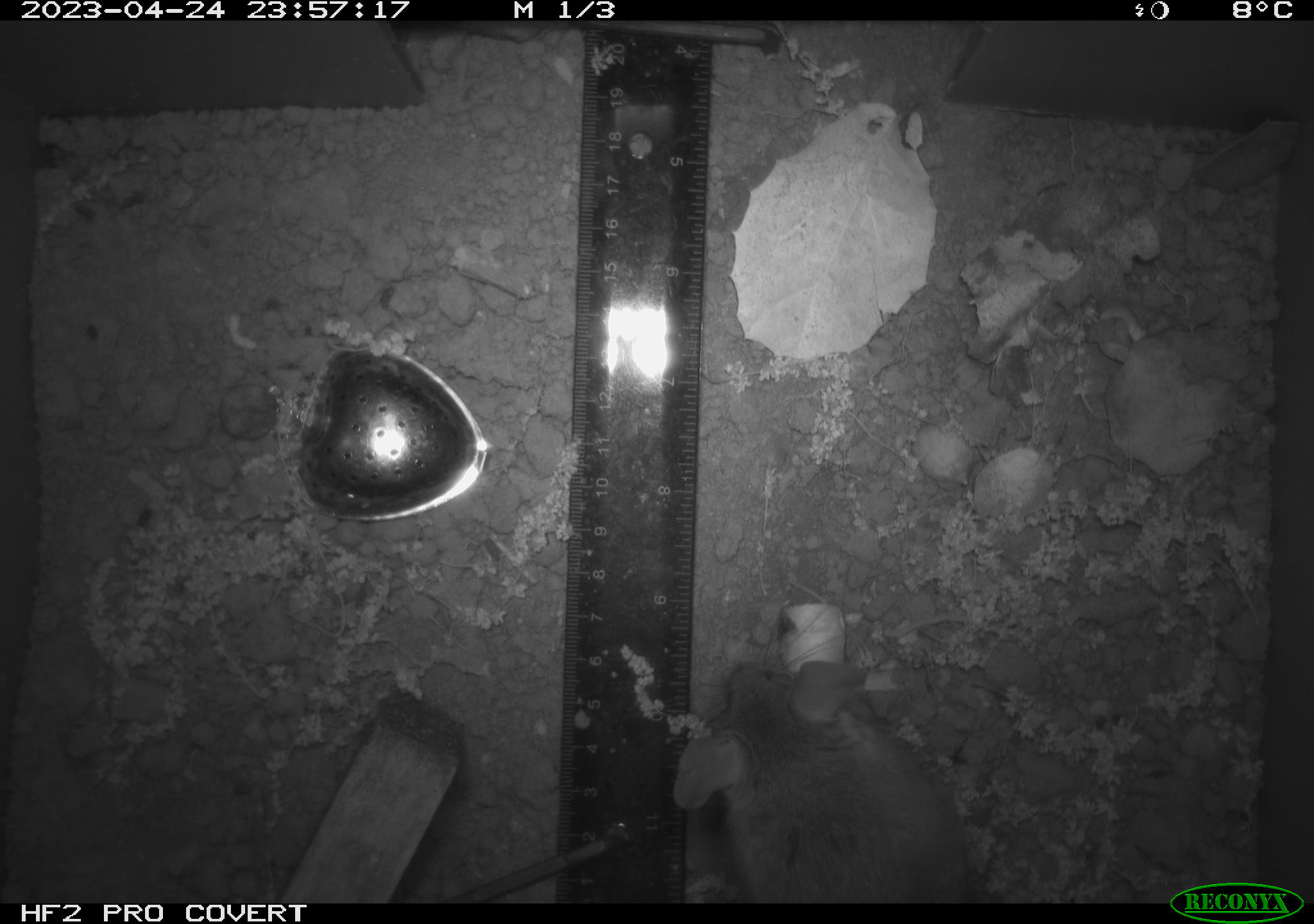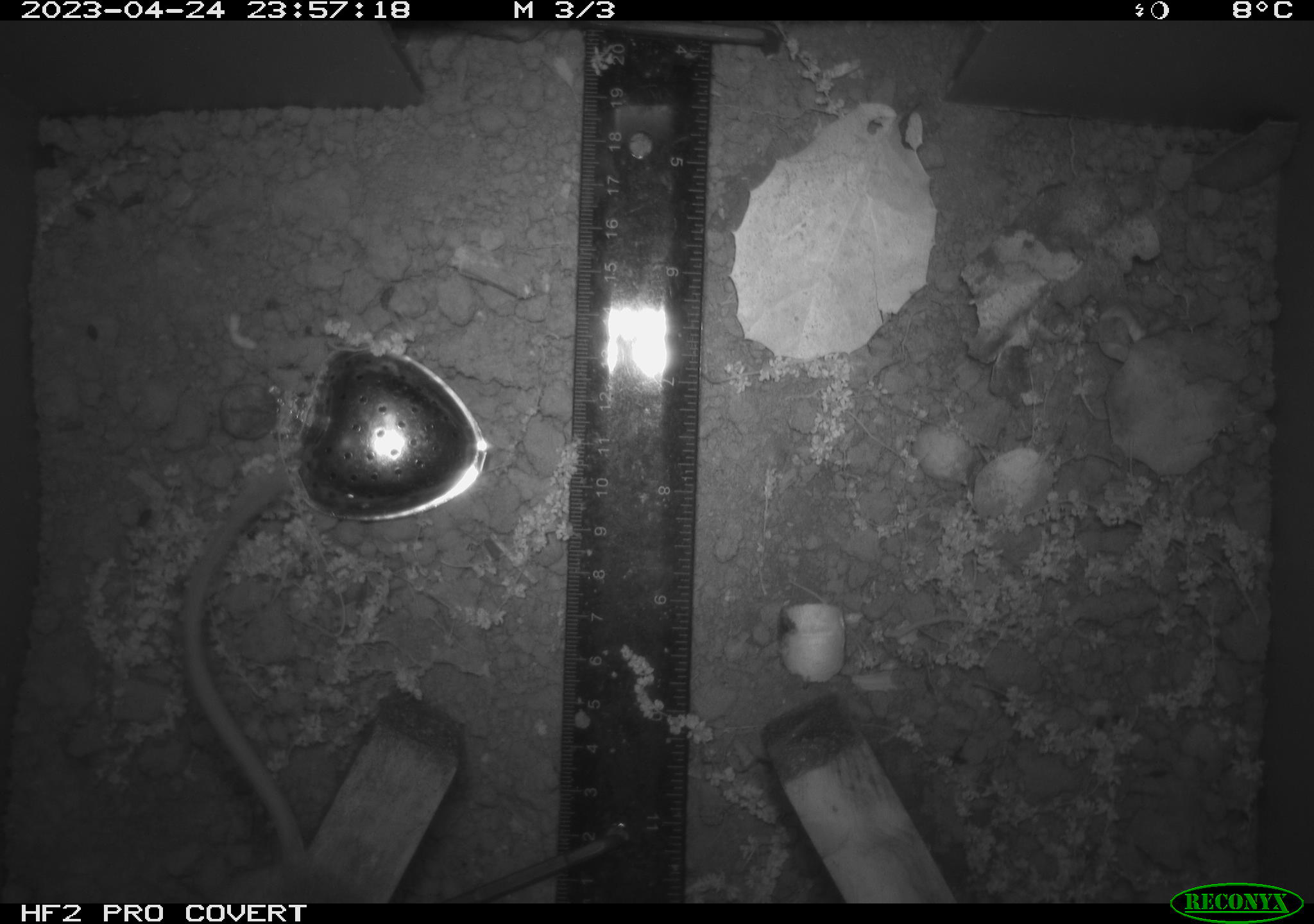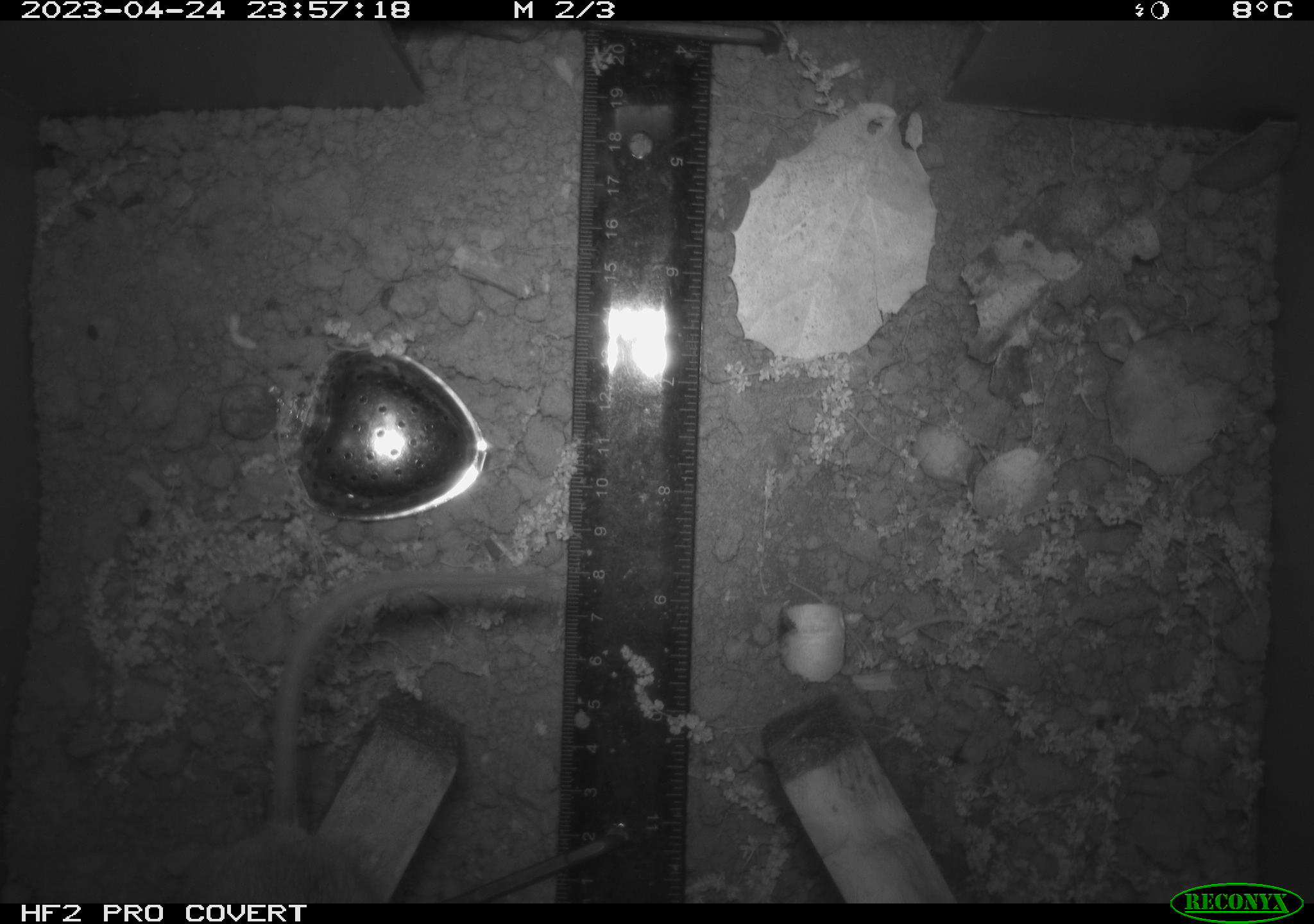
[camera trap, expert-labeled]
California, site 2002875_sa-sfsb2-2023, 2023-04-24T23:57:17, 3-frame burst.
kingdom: Animalia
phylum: Chordata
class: Mammalia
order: Rodentia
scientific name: Rodentia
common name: mouse species